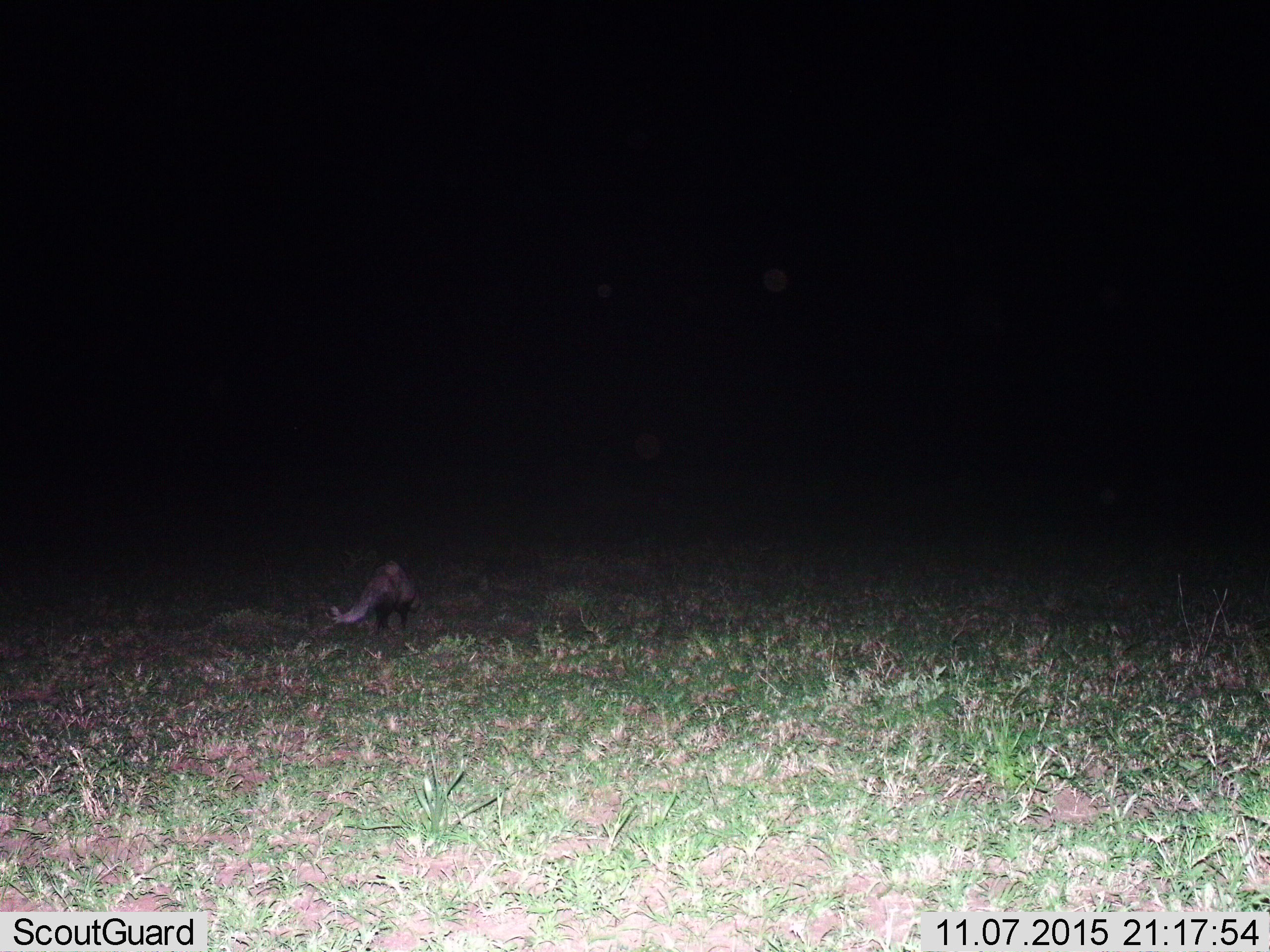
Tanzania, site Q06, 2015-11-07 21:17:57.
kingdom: Animalia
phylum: Chordata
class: Mammalia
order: Carnivora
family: Herpestidae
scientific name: Herpestidae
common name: mongoose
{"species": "mongoose (Herpestidae)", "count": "1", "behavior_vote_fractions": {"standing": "0%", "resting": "0%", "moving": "100%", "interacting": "0%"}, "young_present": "0%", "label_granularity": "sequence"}